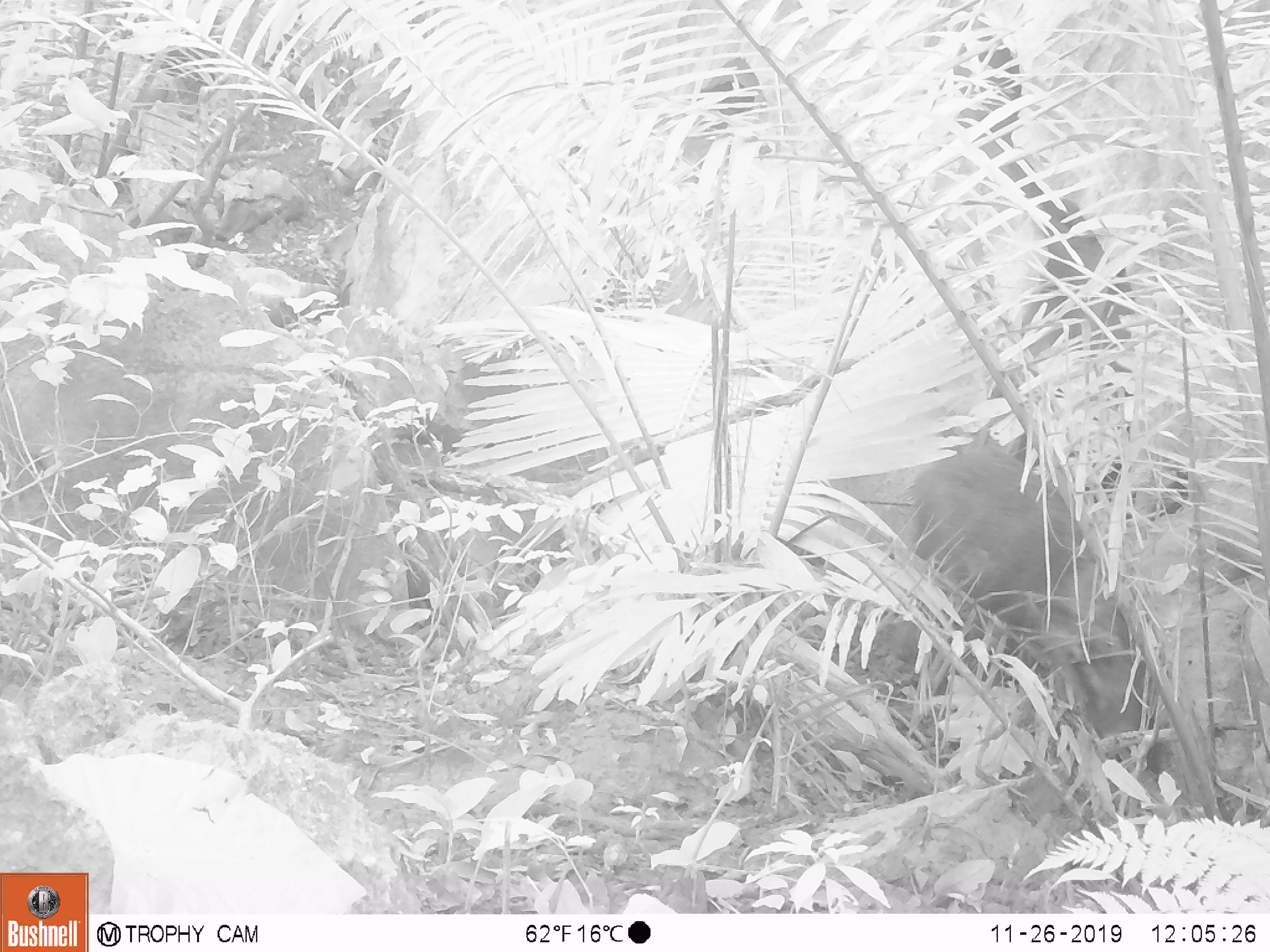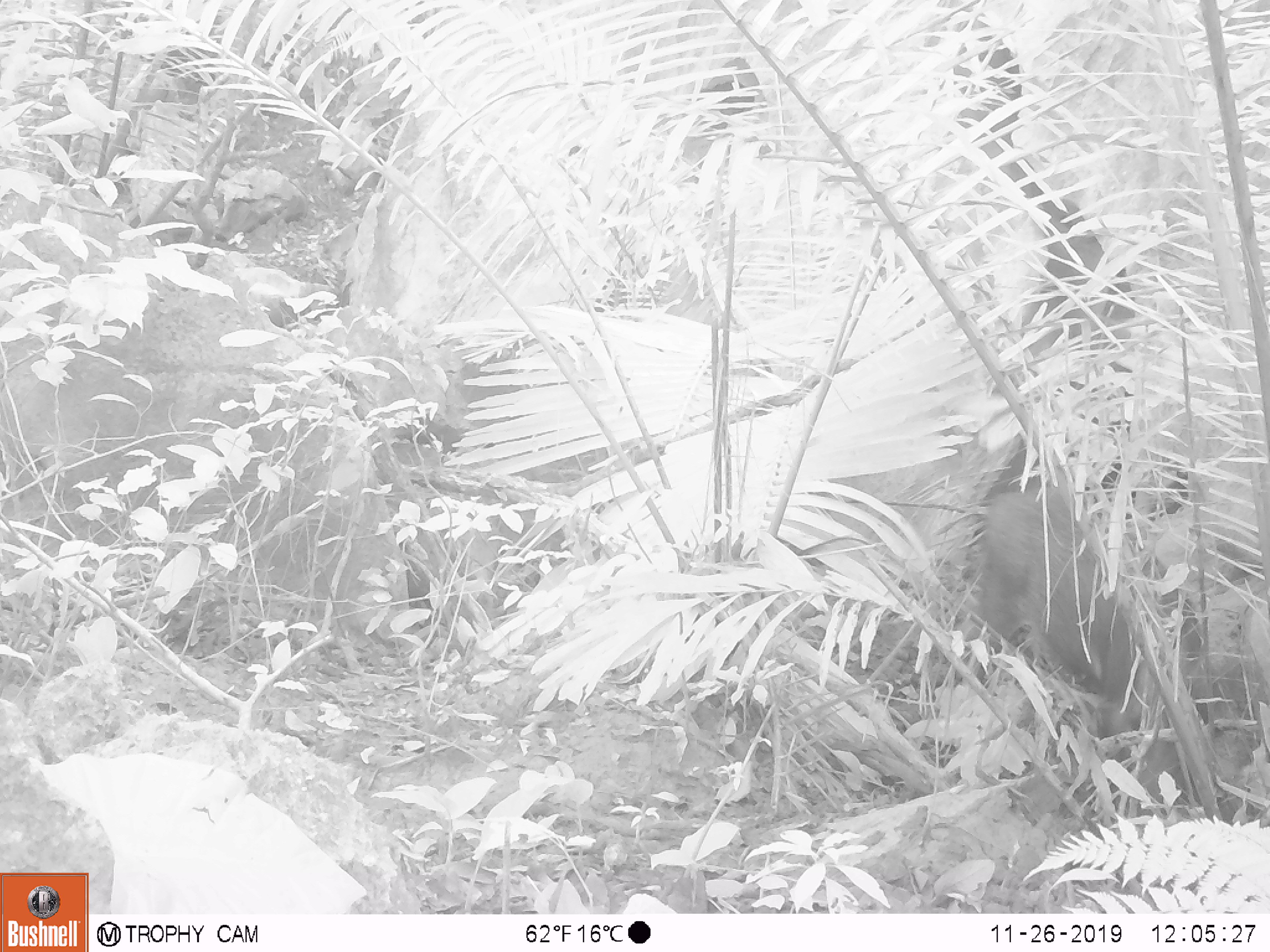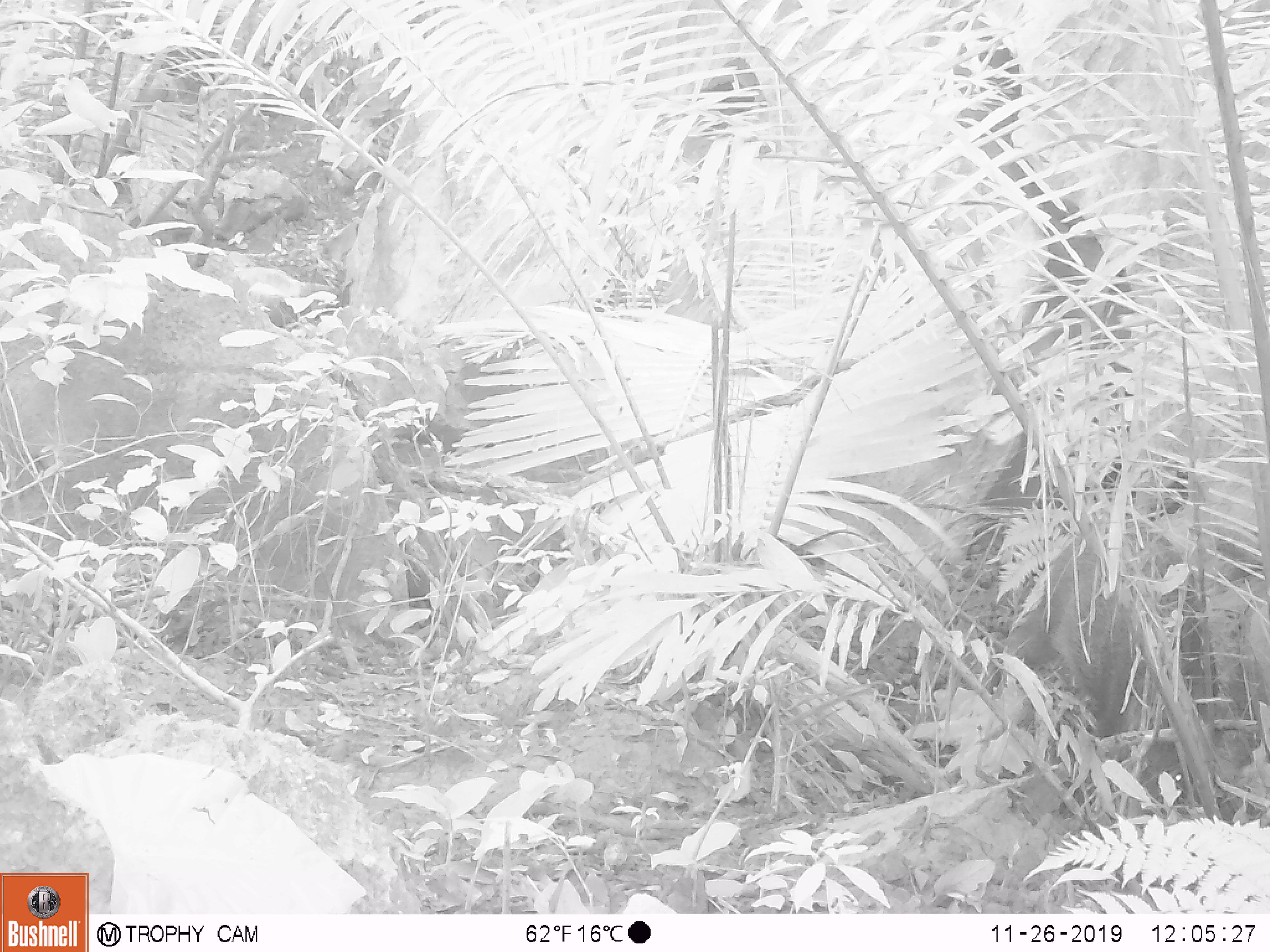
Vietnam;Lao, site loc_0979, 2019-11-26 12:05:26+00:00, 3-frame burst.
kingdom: Animalia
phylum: Chordata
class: Mammalia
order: Artiodactyla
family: Suidae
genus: Sus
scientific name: Sus scrofa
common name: eurasian wild pig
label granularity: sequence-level